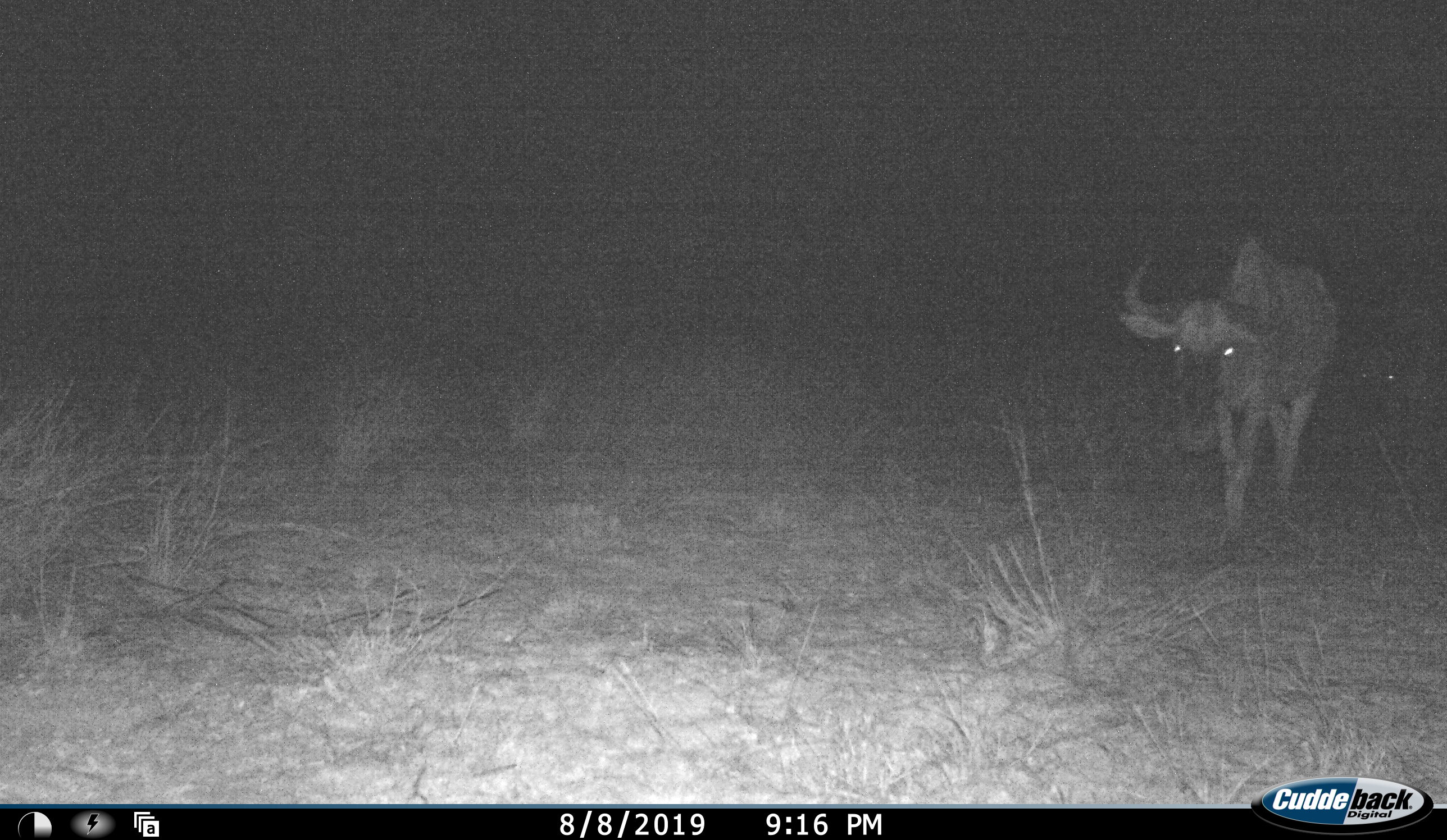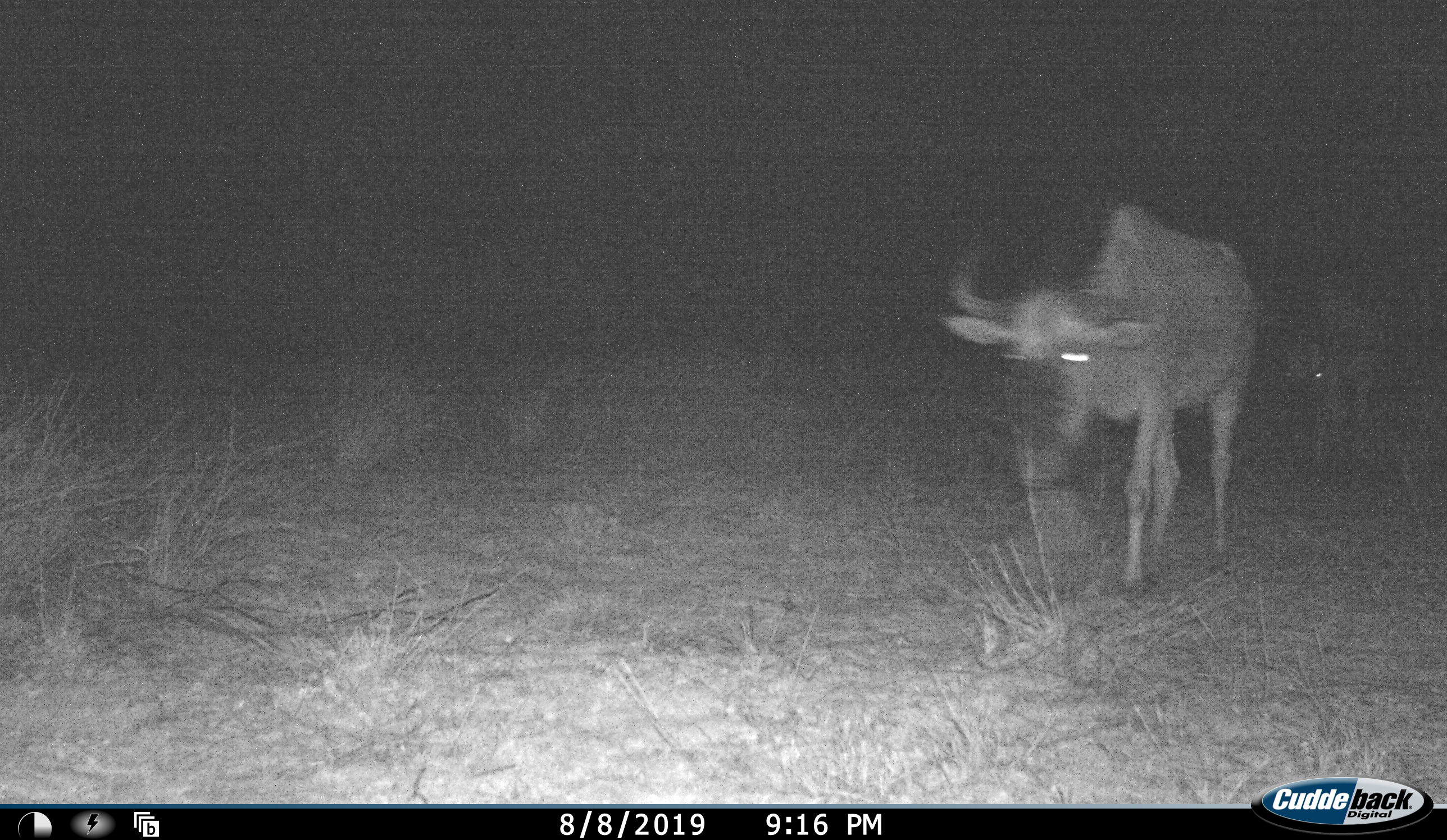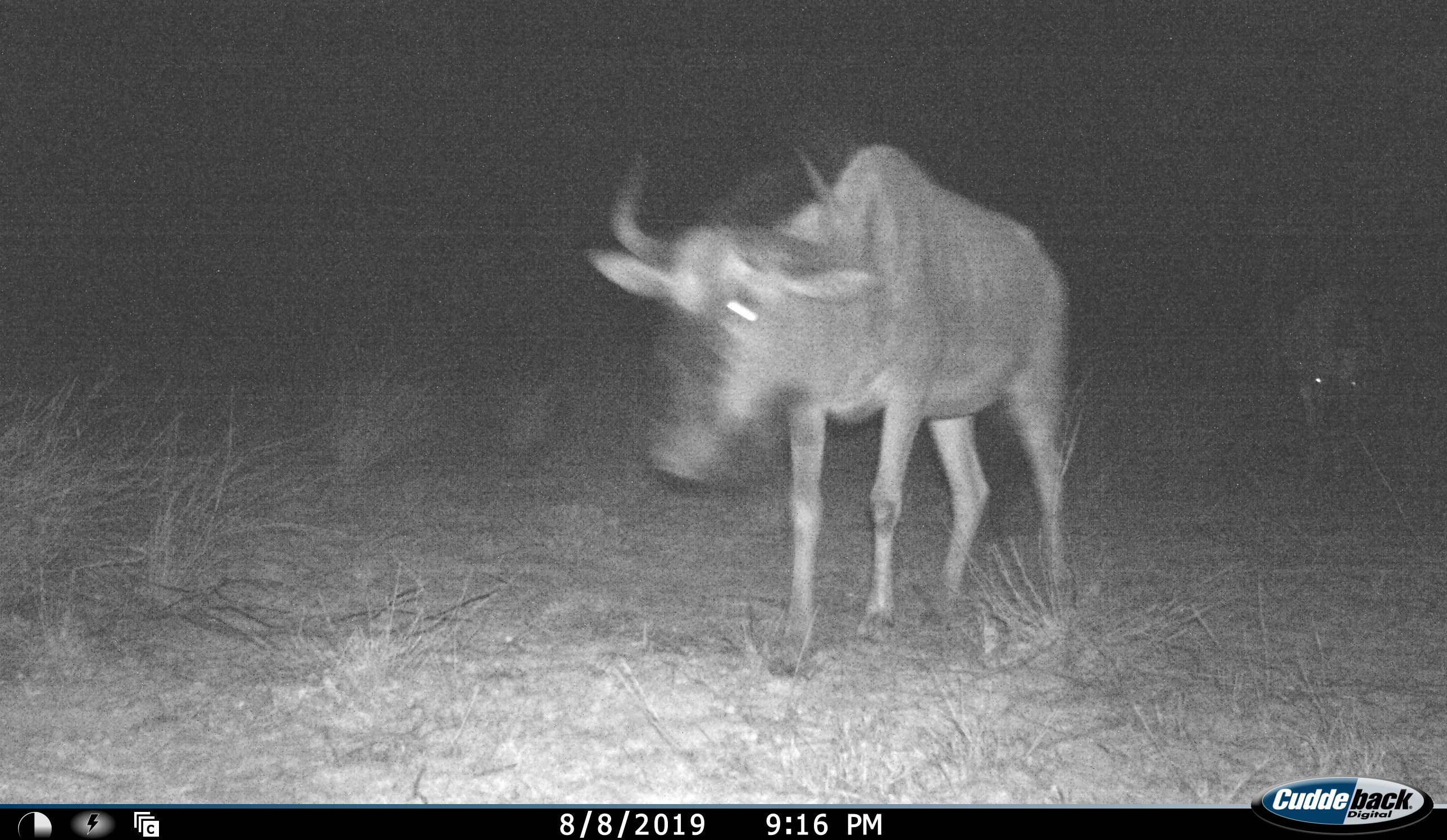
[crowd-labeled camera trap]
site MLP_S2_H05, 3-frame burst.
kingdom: Animalia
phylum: Chordata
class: Mammalia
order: Artiodactyla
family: Bovidae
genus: Connochaetes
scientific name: Connochaetes taurinus taurinus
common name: blue wildebeest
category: wildebeestblue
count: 2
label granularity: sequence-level